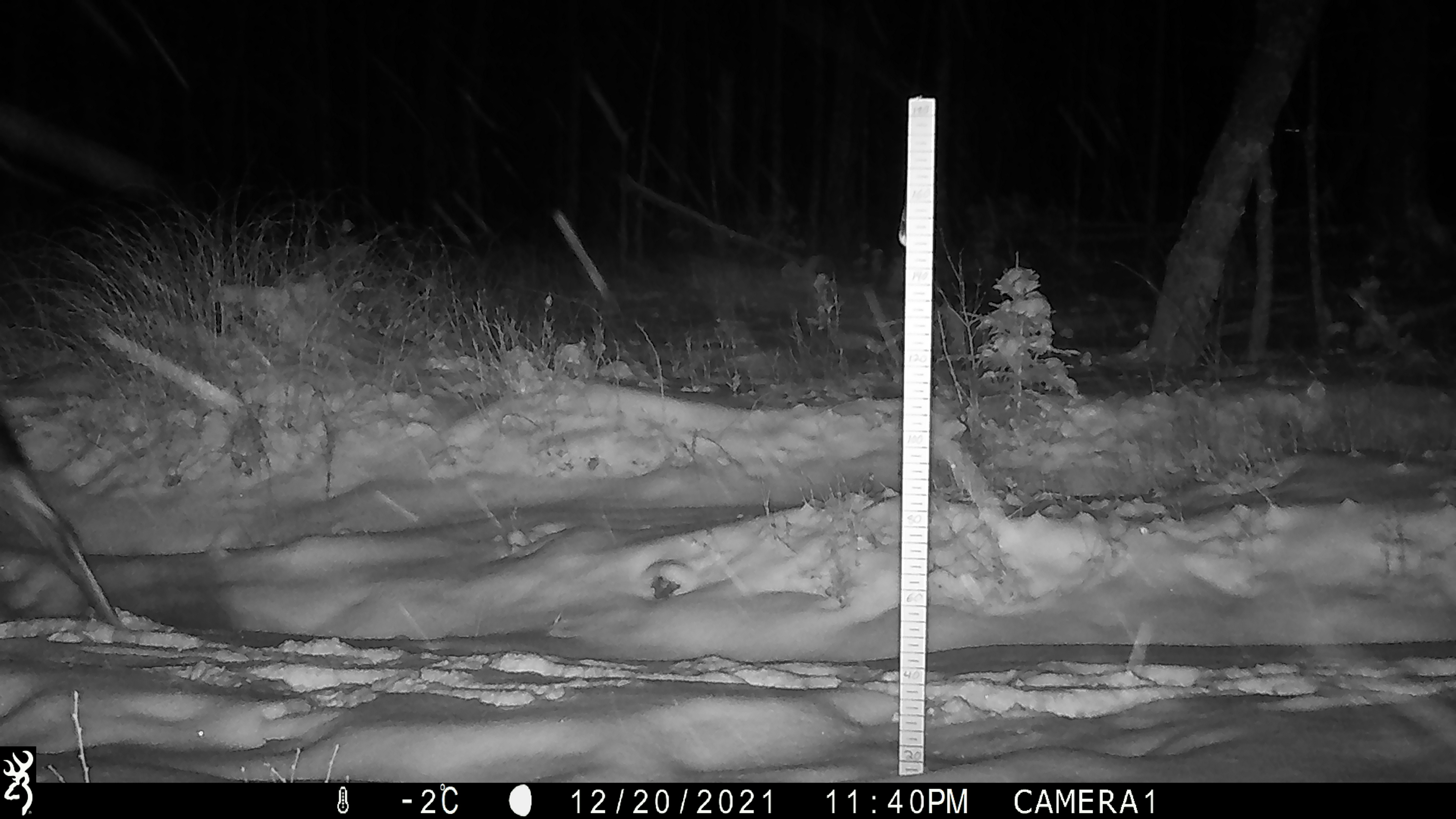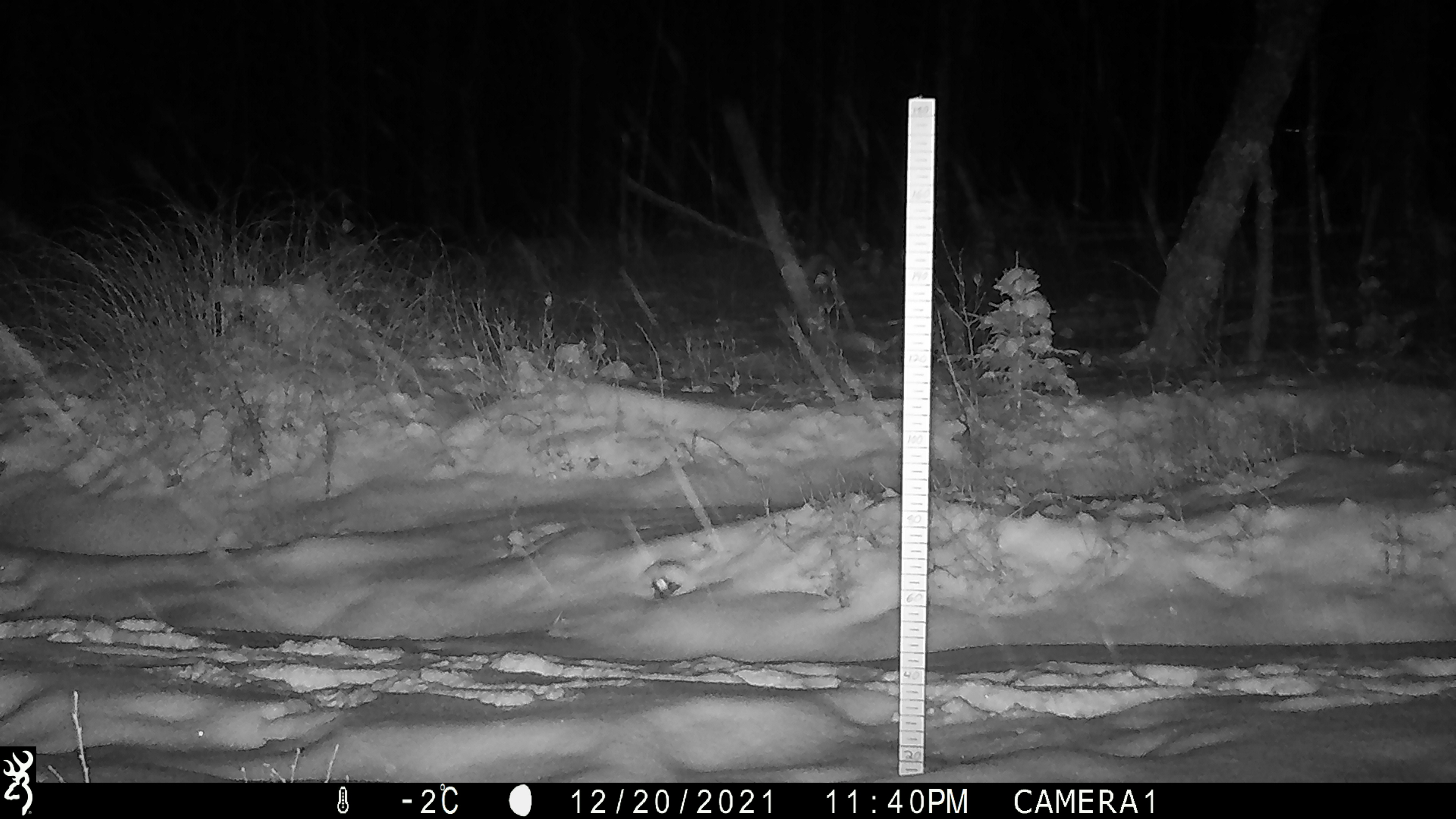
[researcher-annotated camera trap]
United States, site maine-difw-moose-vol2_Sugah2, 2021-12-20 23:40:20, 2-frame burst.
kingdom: Animalia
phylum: Chordata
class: Mammalia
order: Artiodactyla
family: Cervidae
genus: Alces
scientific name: Alces alces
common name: moose